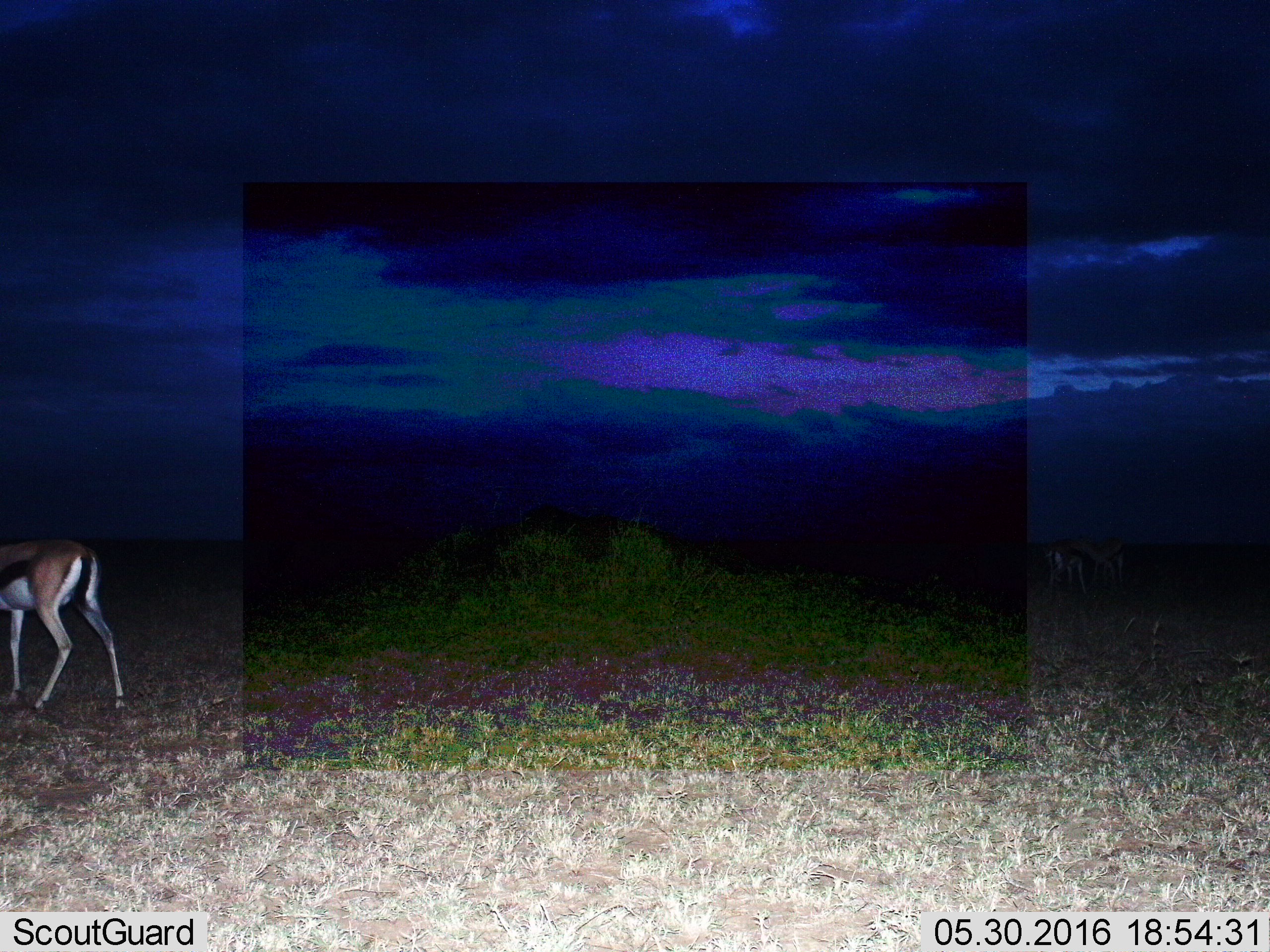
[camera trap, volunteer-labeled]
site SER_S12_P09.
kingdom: Animalia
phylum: Chordata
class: Mammalia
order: Artiodactyla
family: Bovidae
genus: Eudorcas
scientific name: Eudorcas thomsonii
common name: thomson's gazelle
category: gazellethomsons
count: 3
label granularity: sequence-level